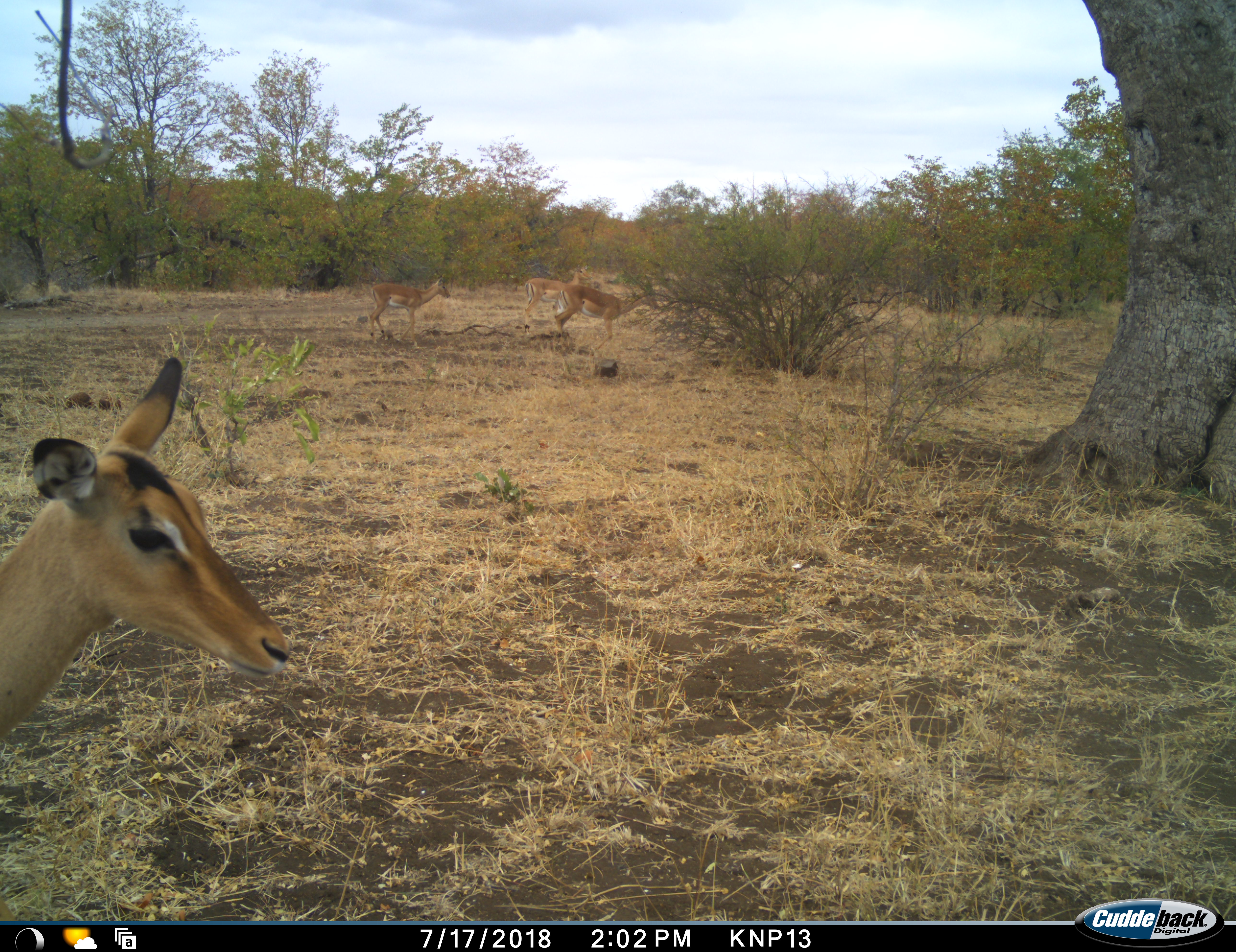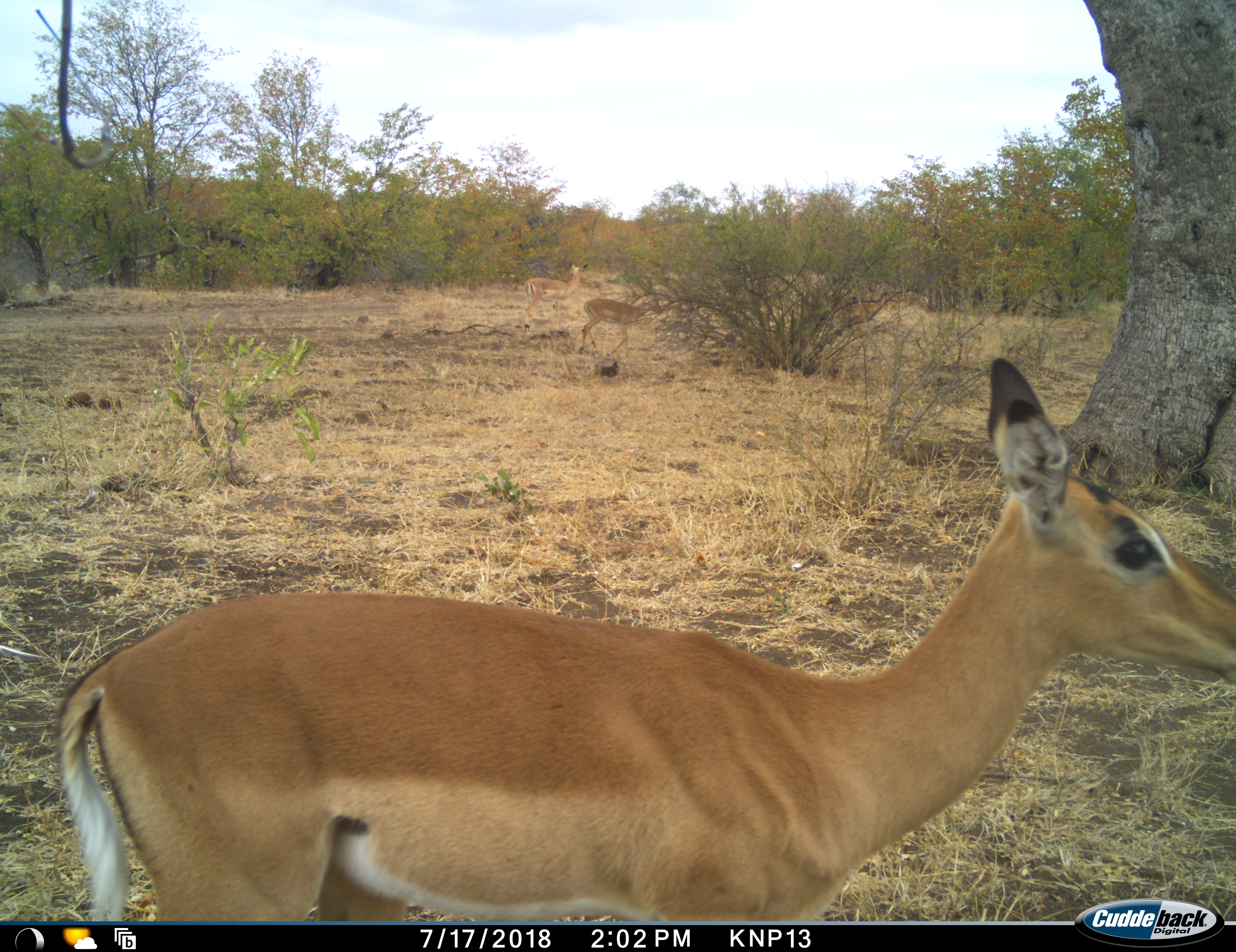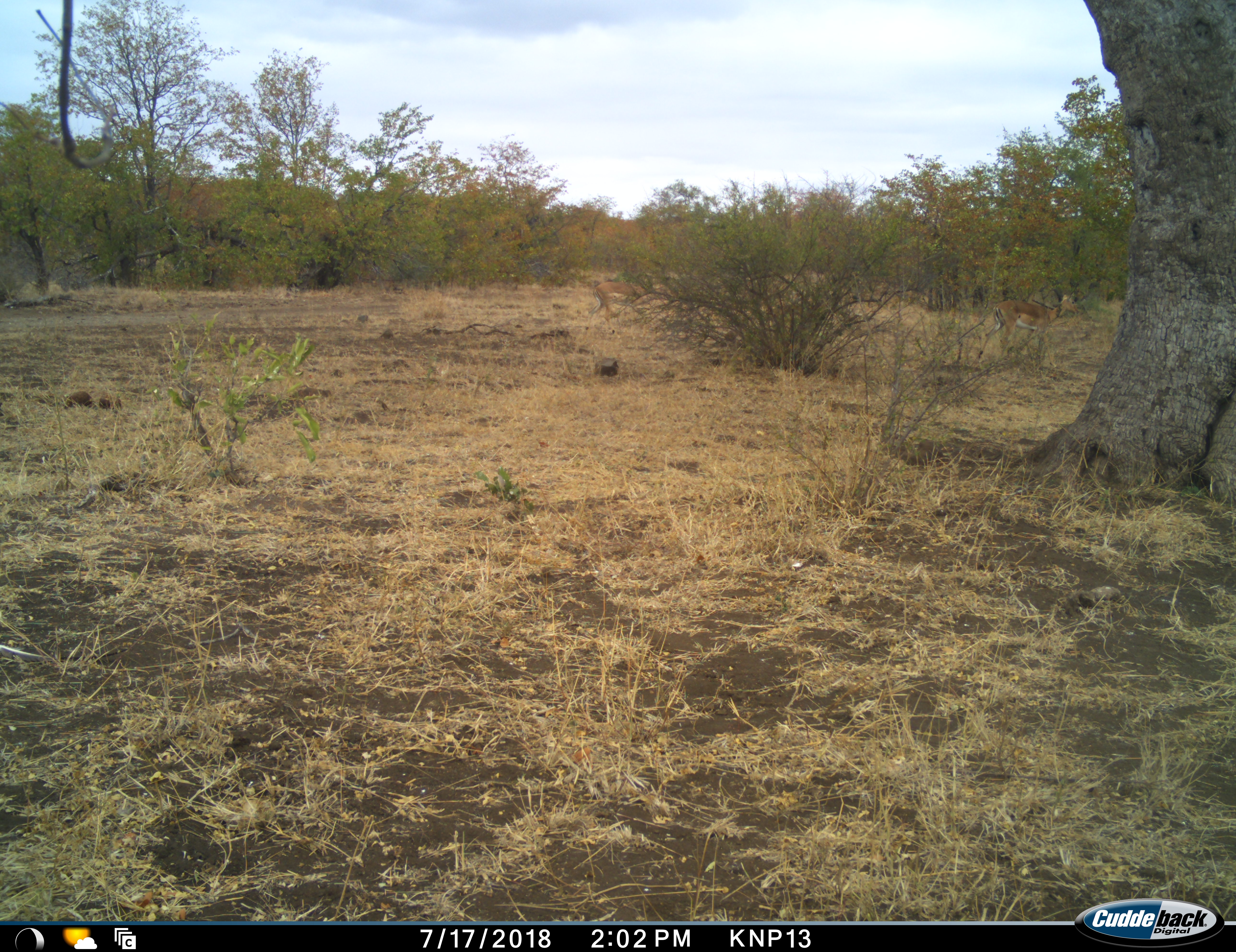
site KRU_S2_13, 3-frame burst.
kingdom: Animalia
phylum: Chordata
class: Mammalia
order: Artiodactyla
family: Bovidae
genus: Aepyceros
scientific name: Aepyceros melampus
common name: impala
Impala (Aepyceros melampus), count 4. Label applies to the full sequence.